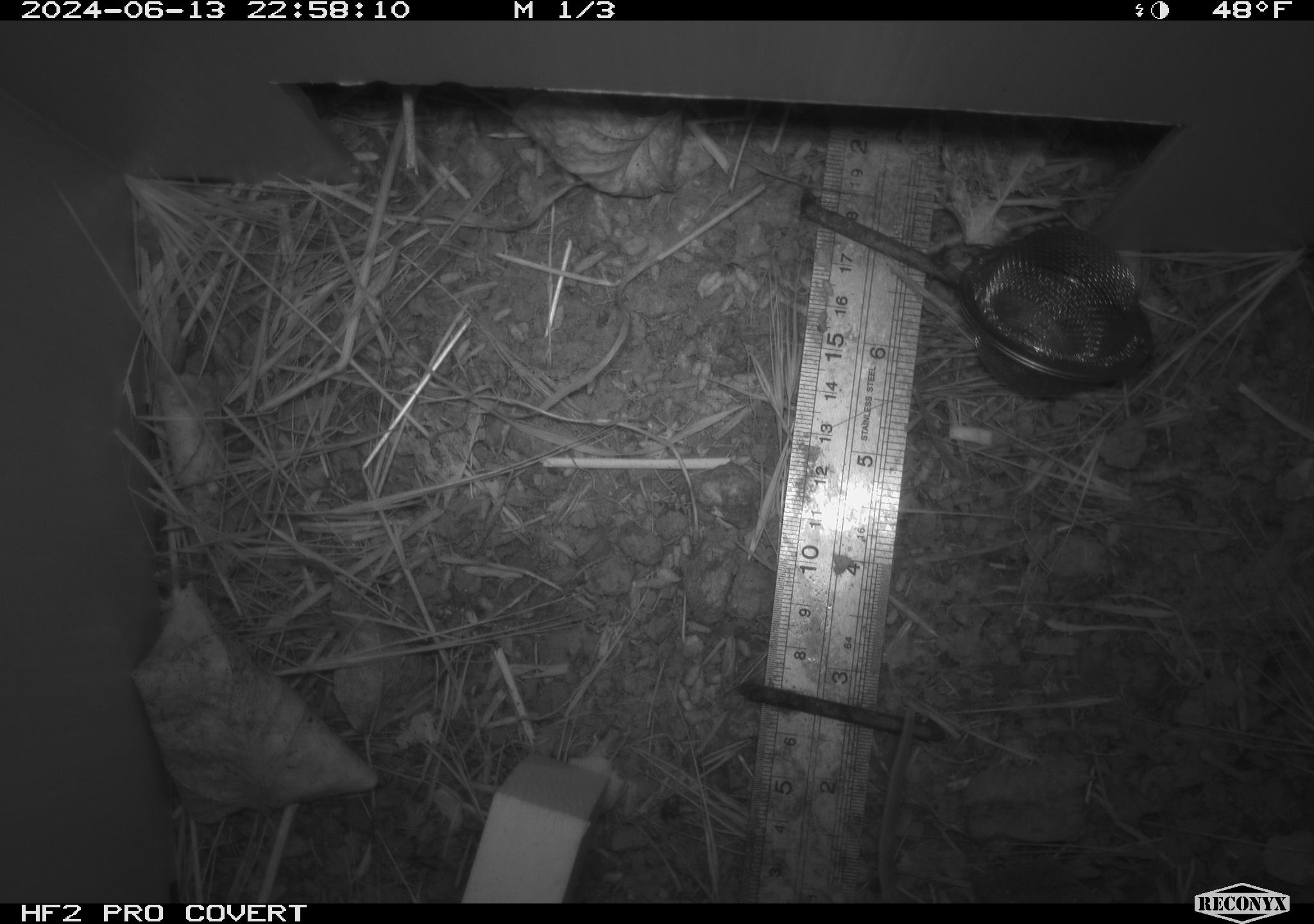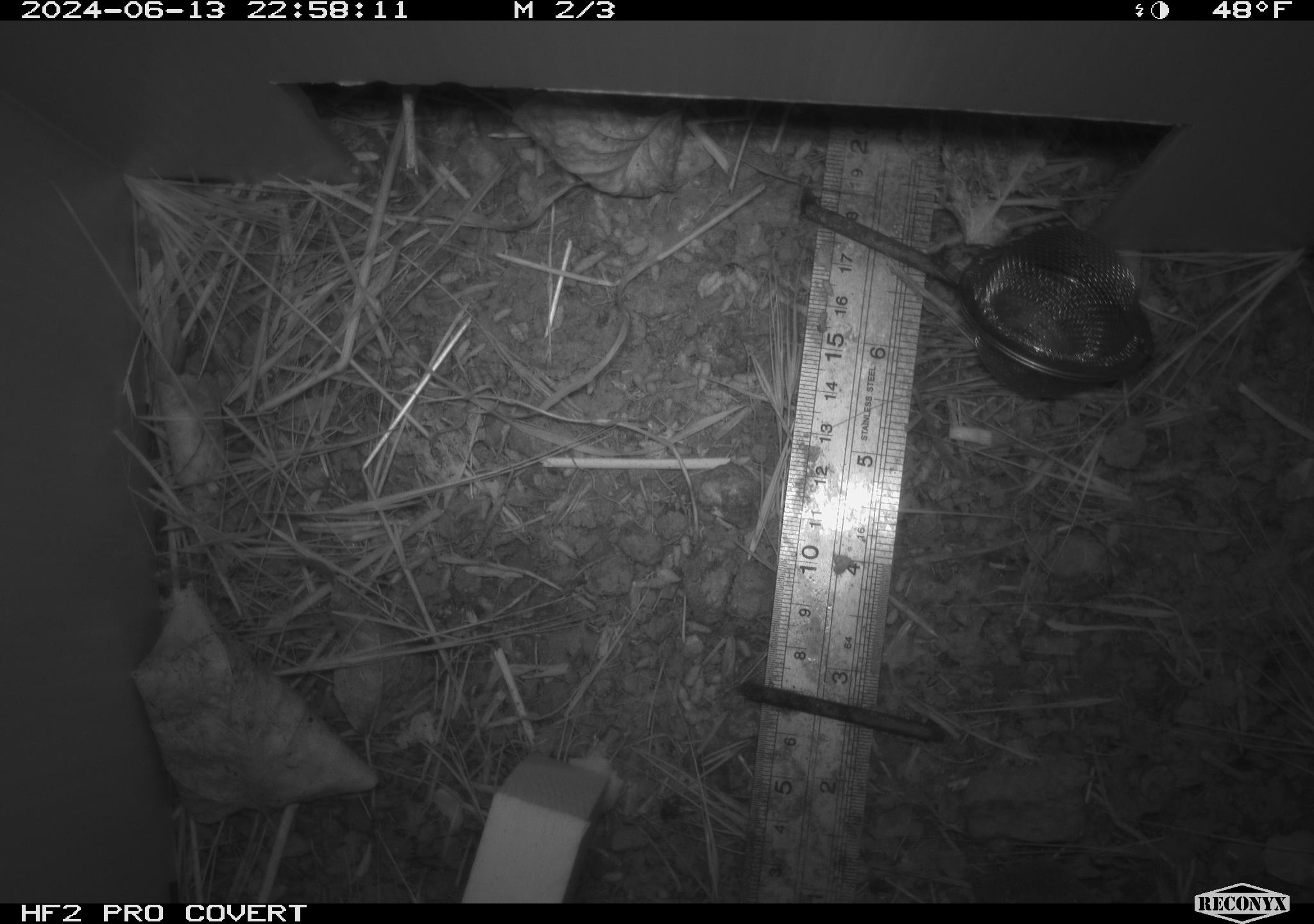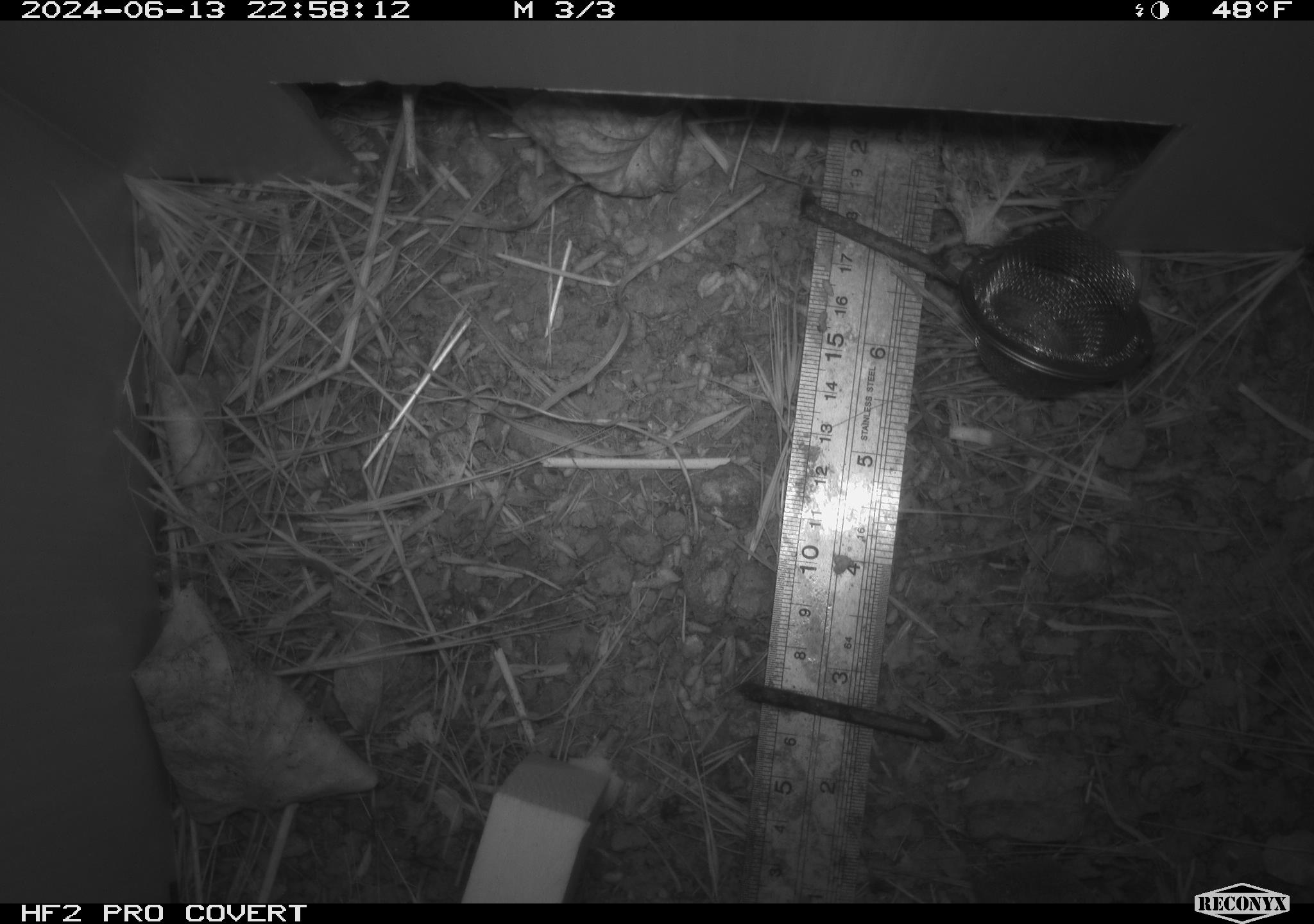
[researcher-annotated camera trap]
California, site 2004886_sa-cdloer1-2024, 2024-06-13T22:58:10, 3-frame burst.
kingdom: Animalia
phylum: Chordata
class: Mammalia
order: Rodentia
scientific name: Rodentia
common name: mouse species